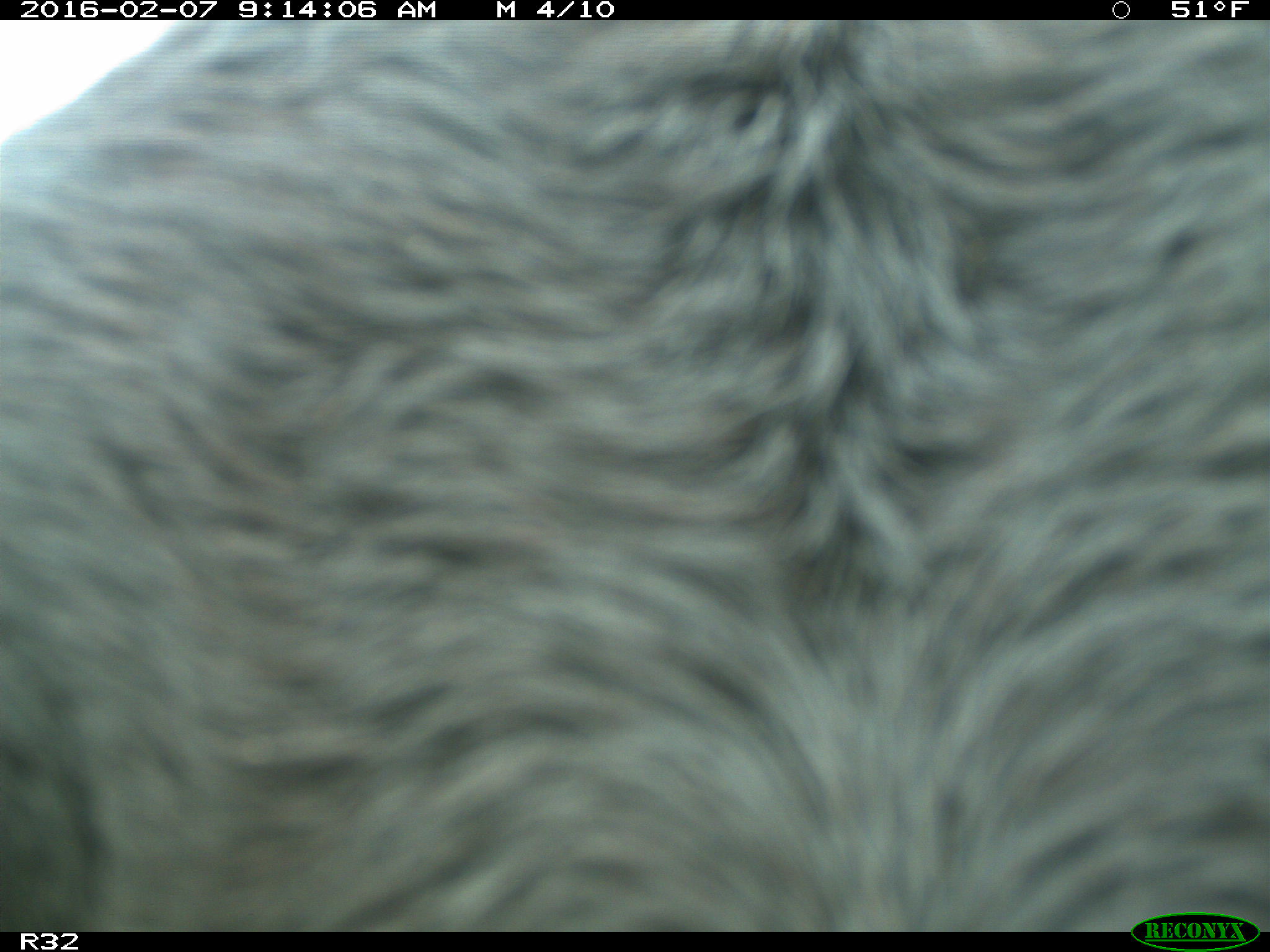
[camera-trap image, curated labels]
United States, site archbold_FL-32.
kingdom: Animalia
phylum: Chordata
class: Mammalia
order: Artiodactyla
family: Bovidae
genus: Bos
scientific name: Bos taurus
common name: domestic cow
Bos taurus (domestic cow).